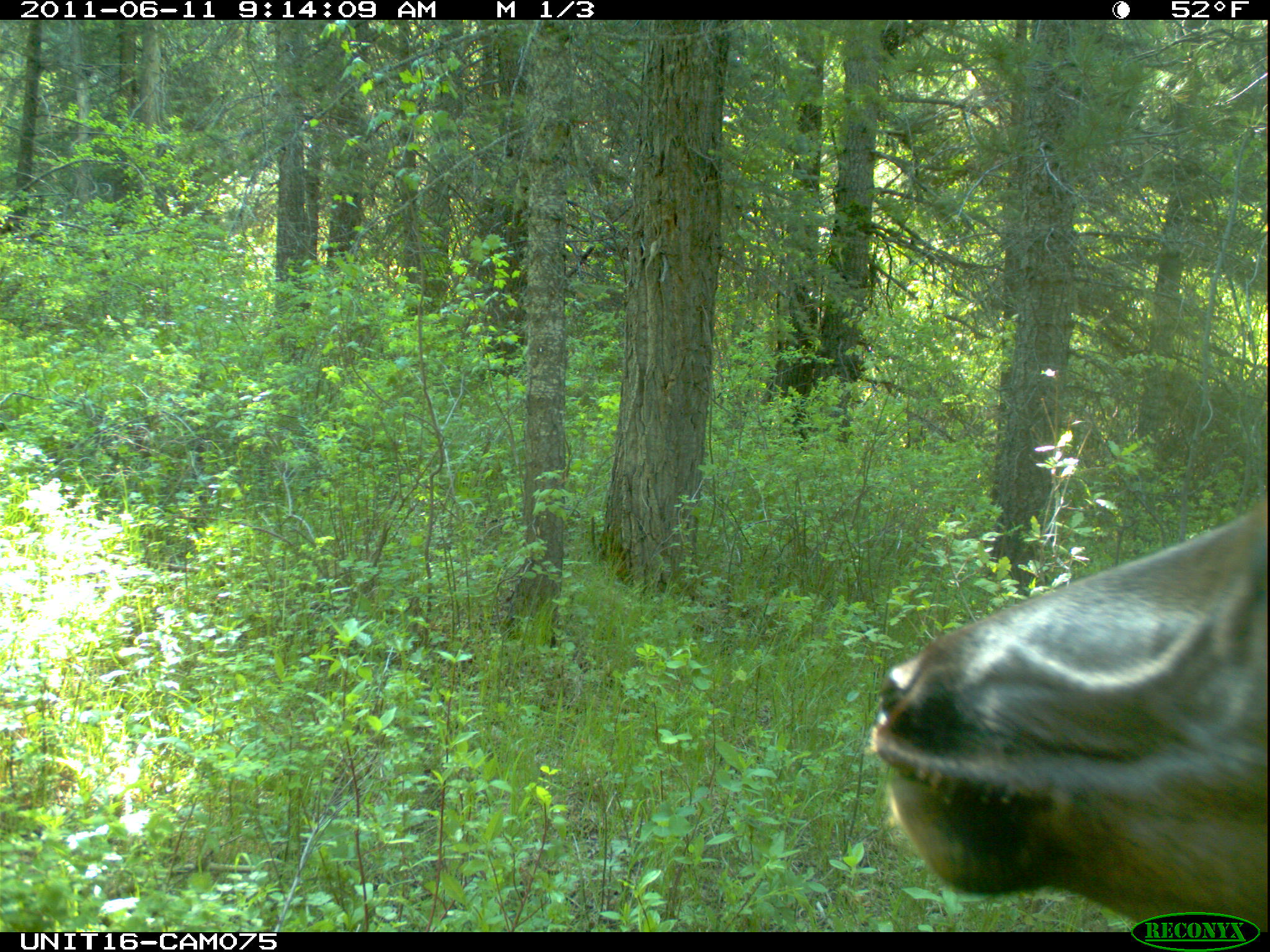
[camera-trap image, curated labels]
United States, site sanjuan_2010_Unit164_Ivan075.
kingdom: Animalia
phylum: Chordata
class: Mammalia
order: Artiodactyla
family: Cervidae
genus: Cervus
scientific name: Cervus elaphus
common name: red deer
Cervus elaphus (red deer).